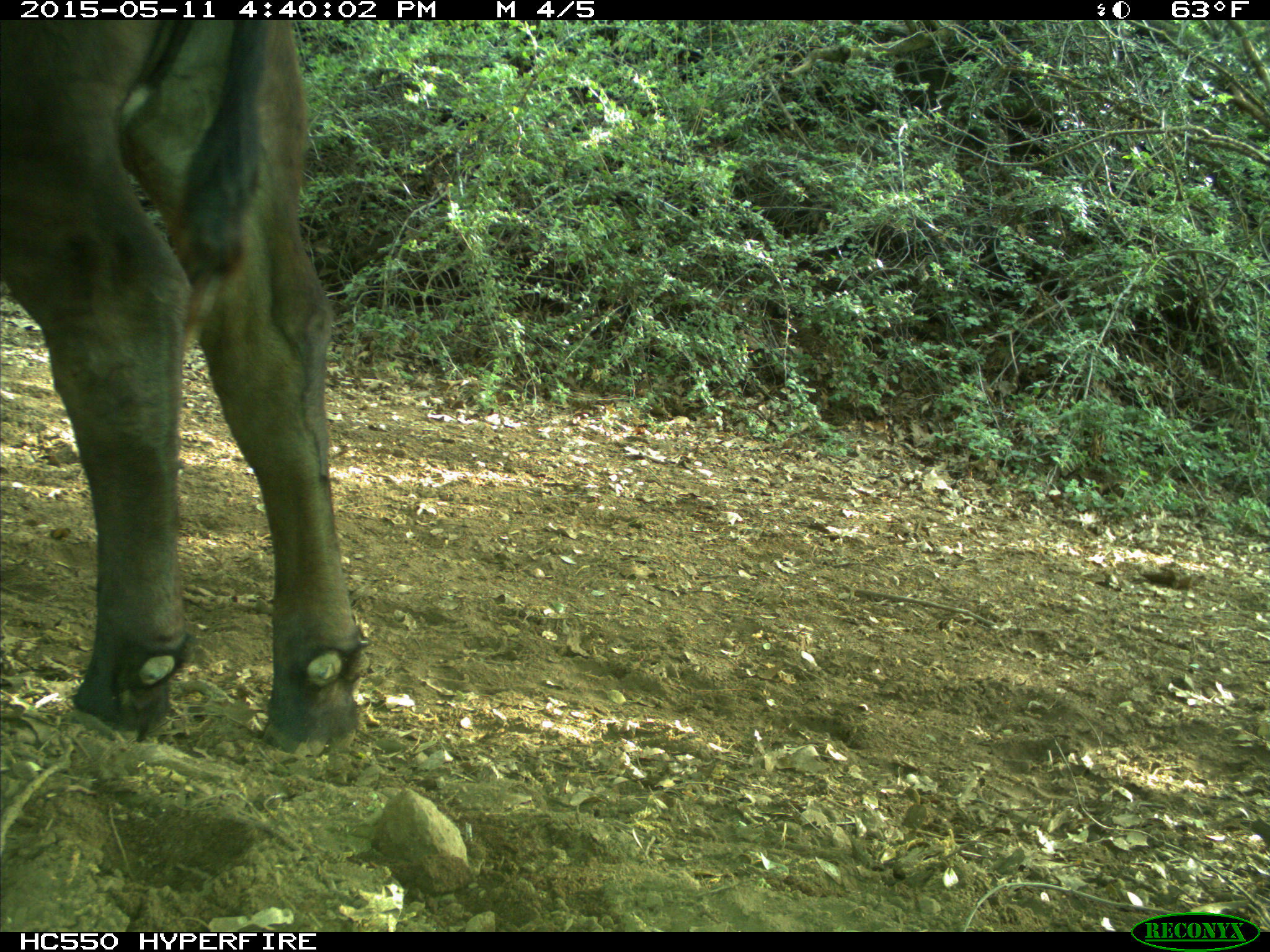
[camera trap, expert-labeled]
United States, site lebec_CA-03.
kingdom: Animalia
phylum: Chordata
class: Mammalia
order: Artiodactyla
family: Bovidae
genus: Bos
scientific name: Bos taurus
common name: domestic cow